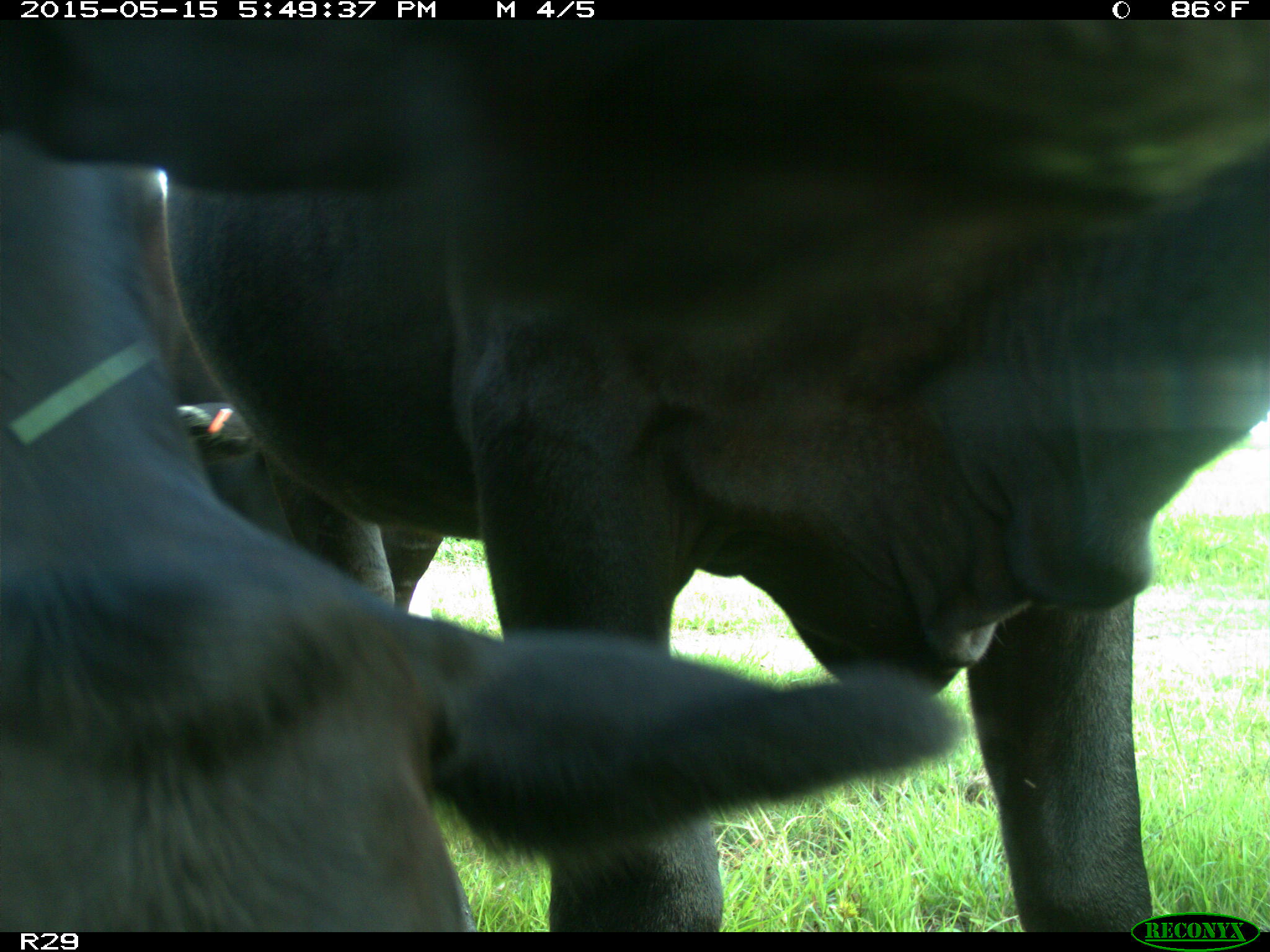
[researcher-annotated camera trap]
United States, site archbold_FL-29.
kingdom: Animalia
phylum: Chordata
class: Mammalia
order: Artiodactyla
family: Bovidae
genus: Bos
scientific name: Bos taurus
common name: domestic cow